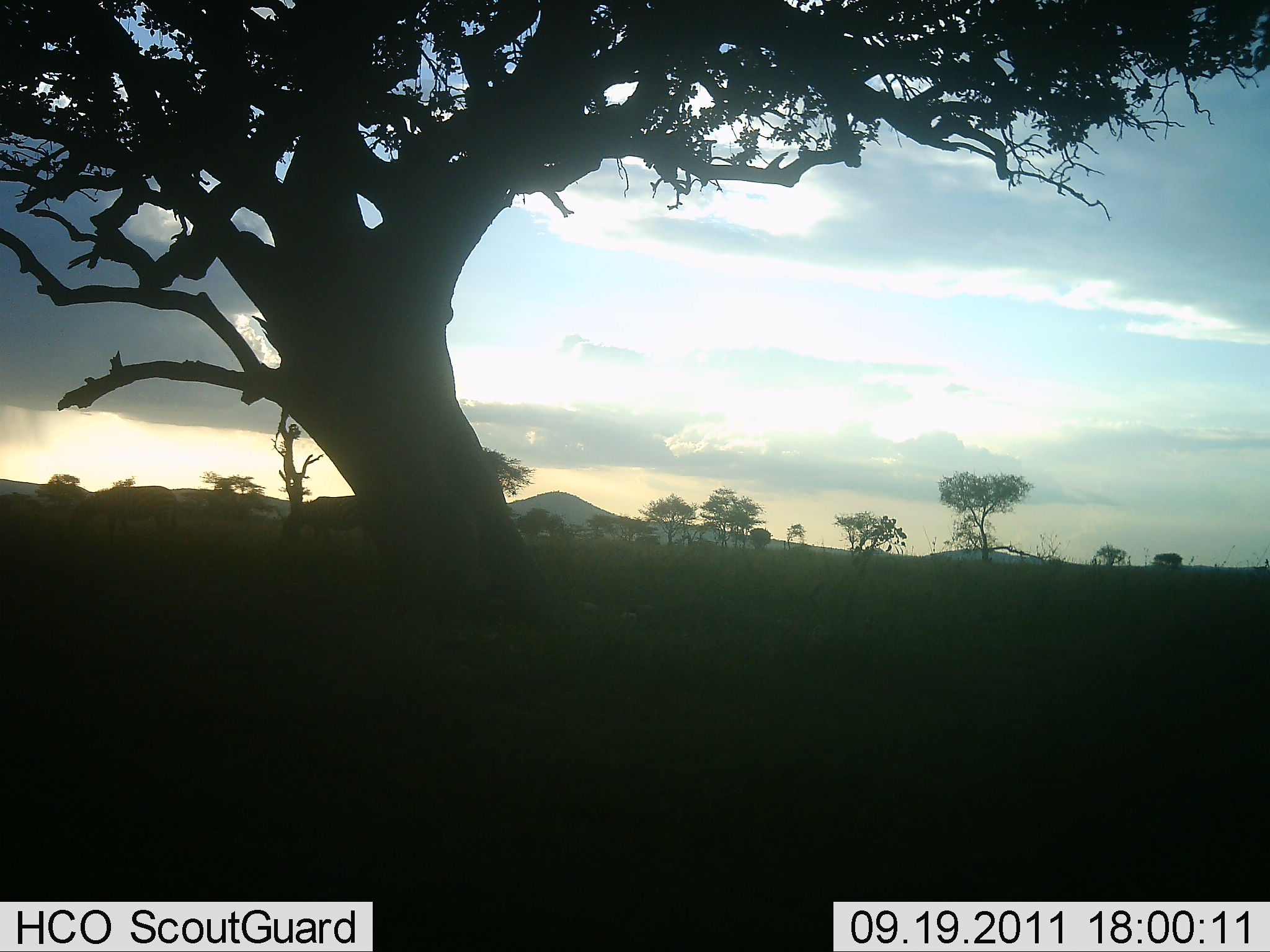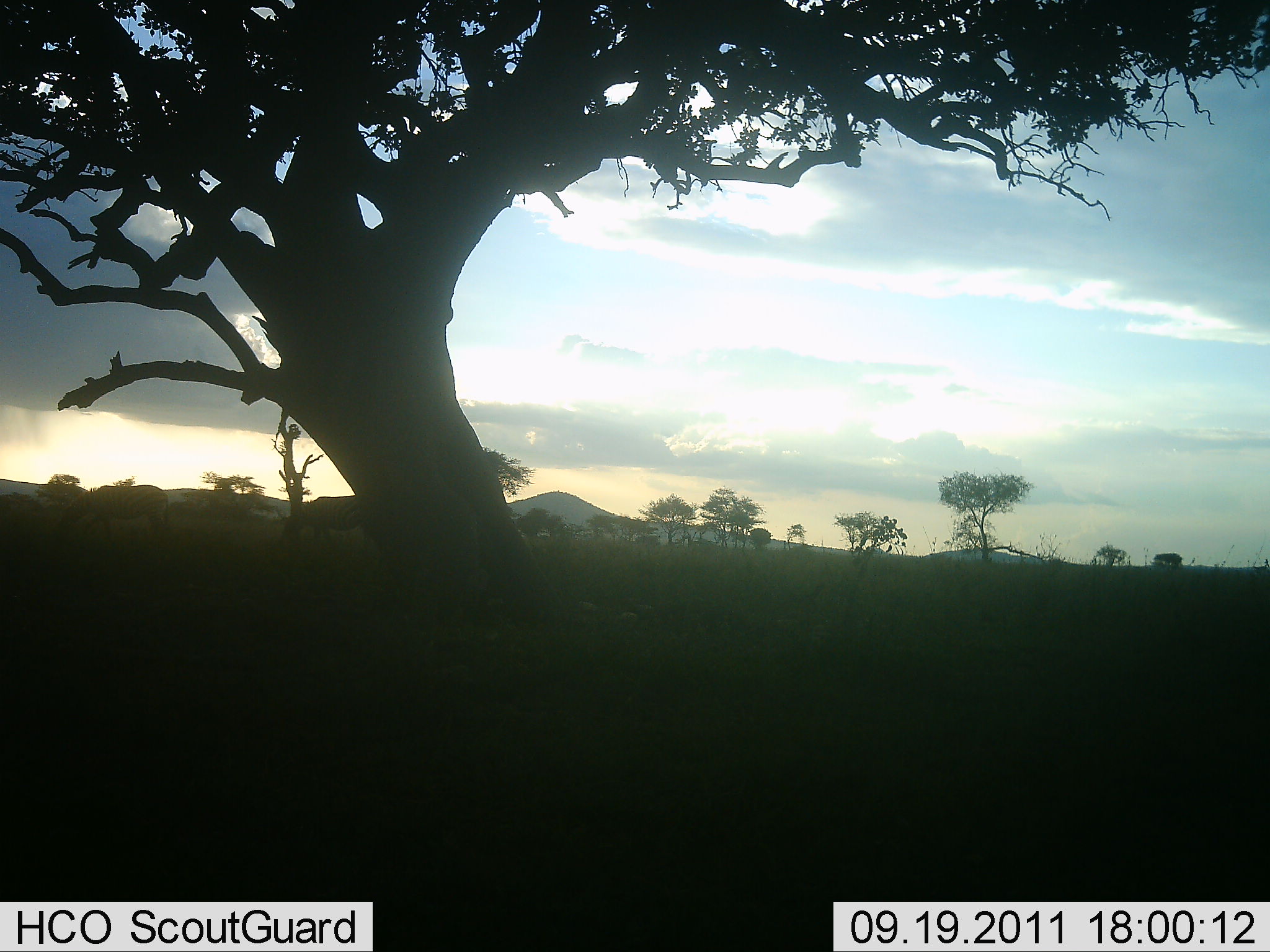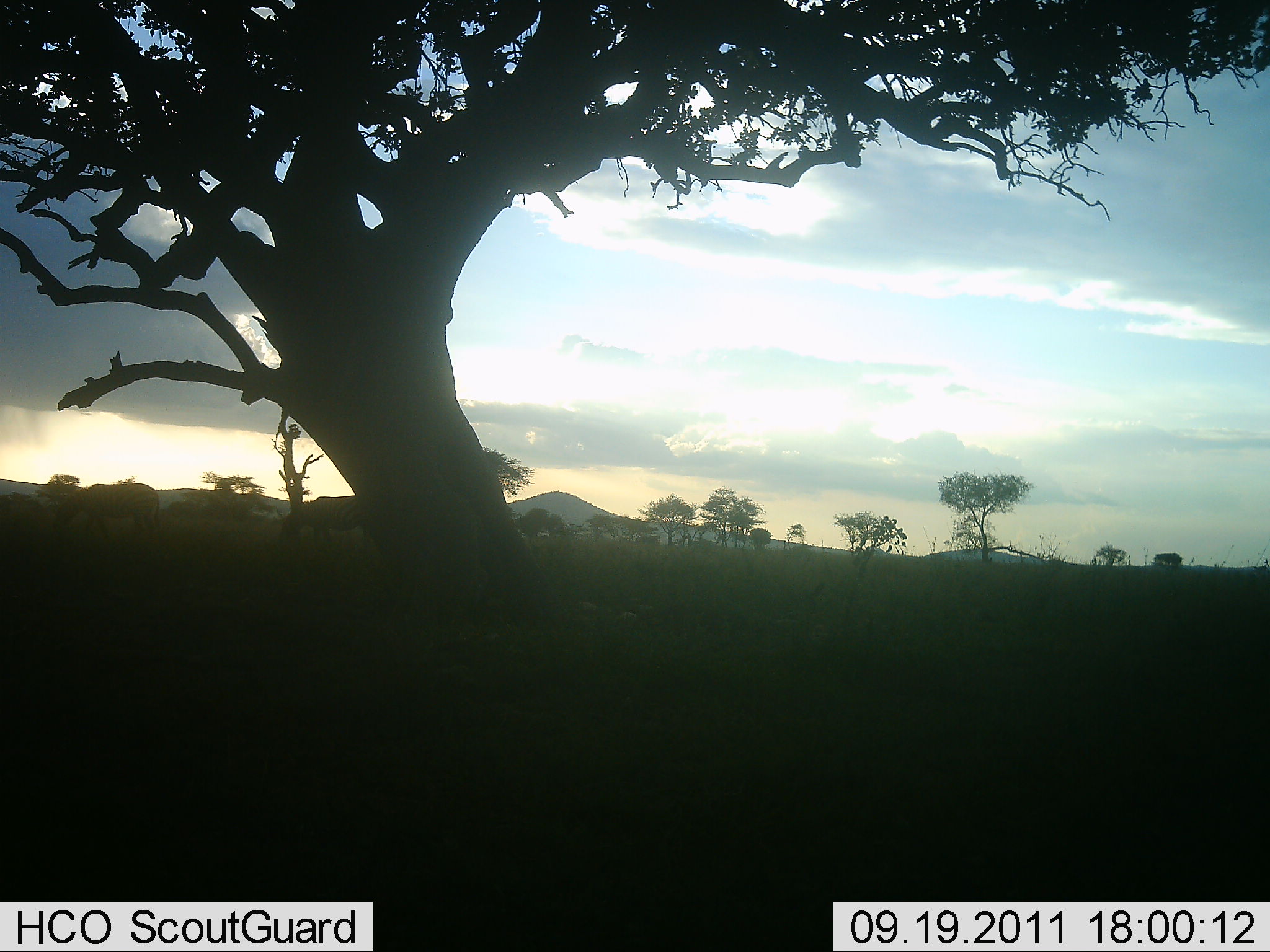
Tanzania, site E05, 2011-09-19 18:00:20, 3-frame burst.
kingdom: Animalia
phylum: Chordata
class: Mammalia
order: Perissodactyla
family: Equidae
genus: Equus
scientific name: Equus quagga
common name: plains zebra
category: zebra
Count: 2.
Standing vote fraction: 43%.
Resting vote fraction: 0%.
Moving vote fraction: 29%.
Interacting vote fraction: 0%.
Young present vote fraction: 0%.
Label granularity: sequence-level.